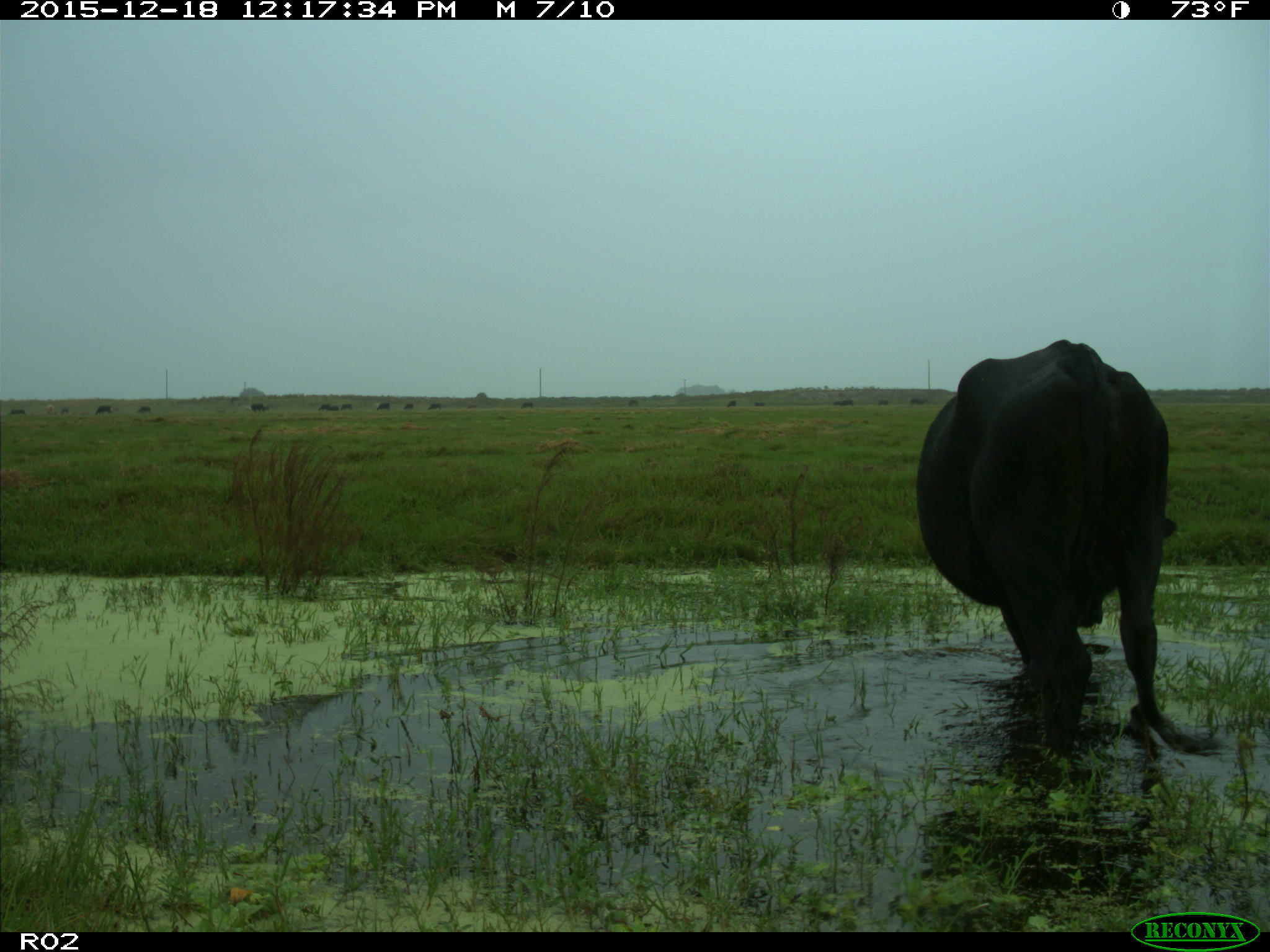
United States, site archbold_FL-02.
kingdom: Animalia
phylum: Chordata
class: Mammalia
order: Artiodactyla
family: Bovidae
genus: Bos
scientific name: Bos taurus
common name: domestic cow